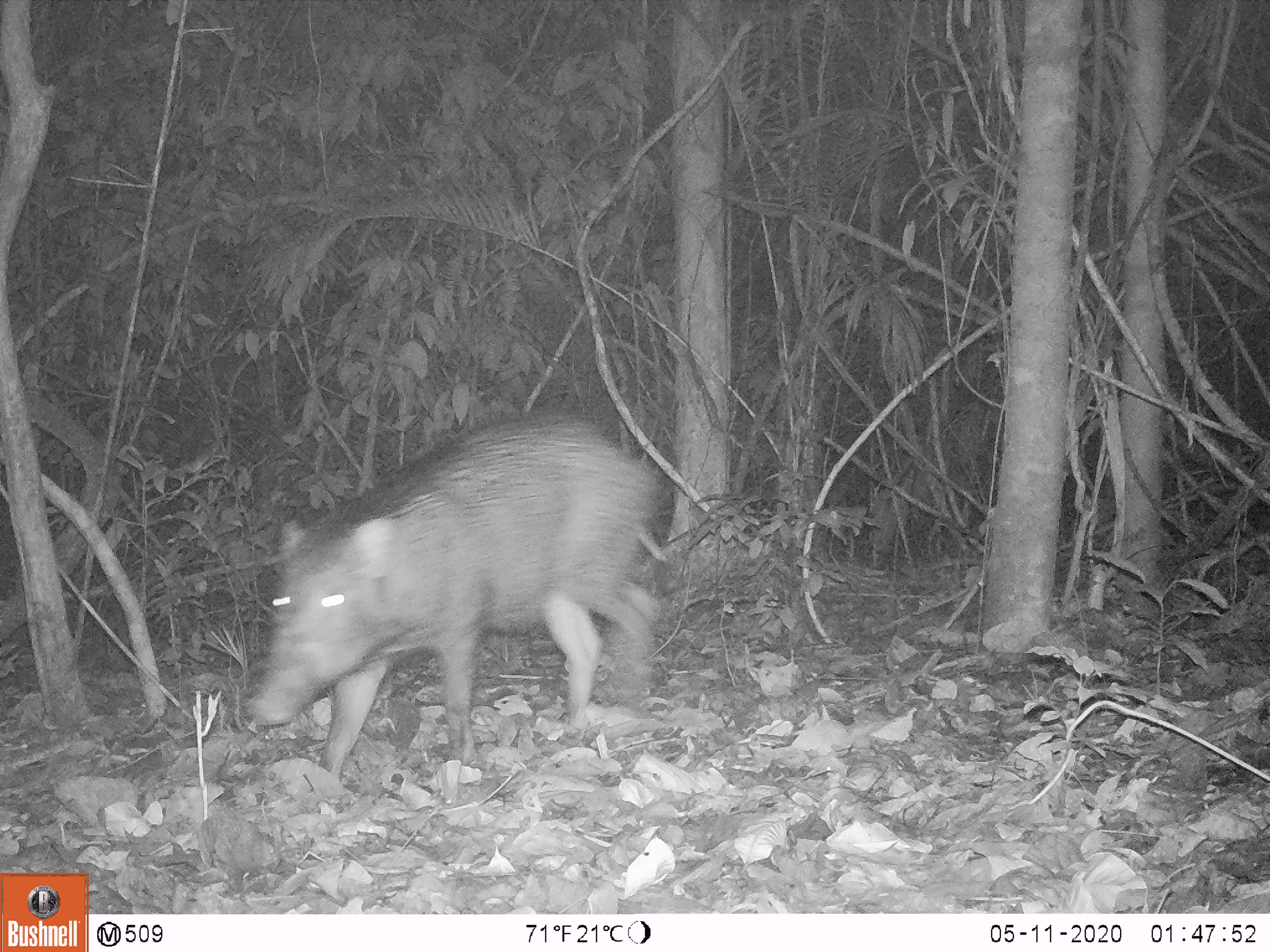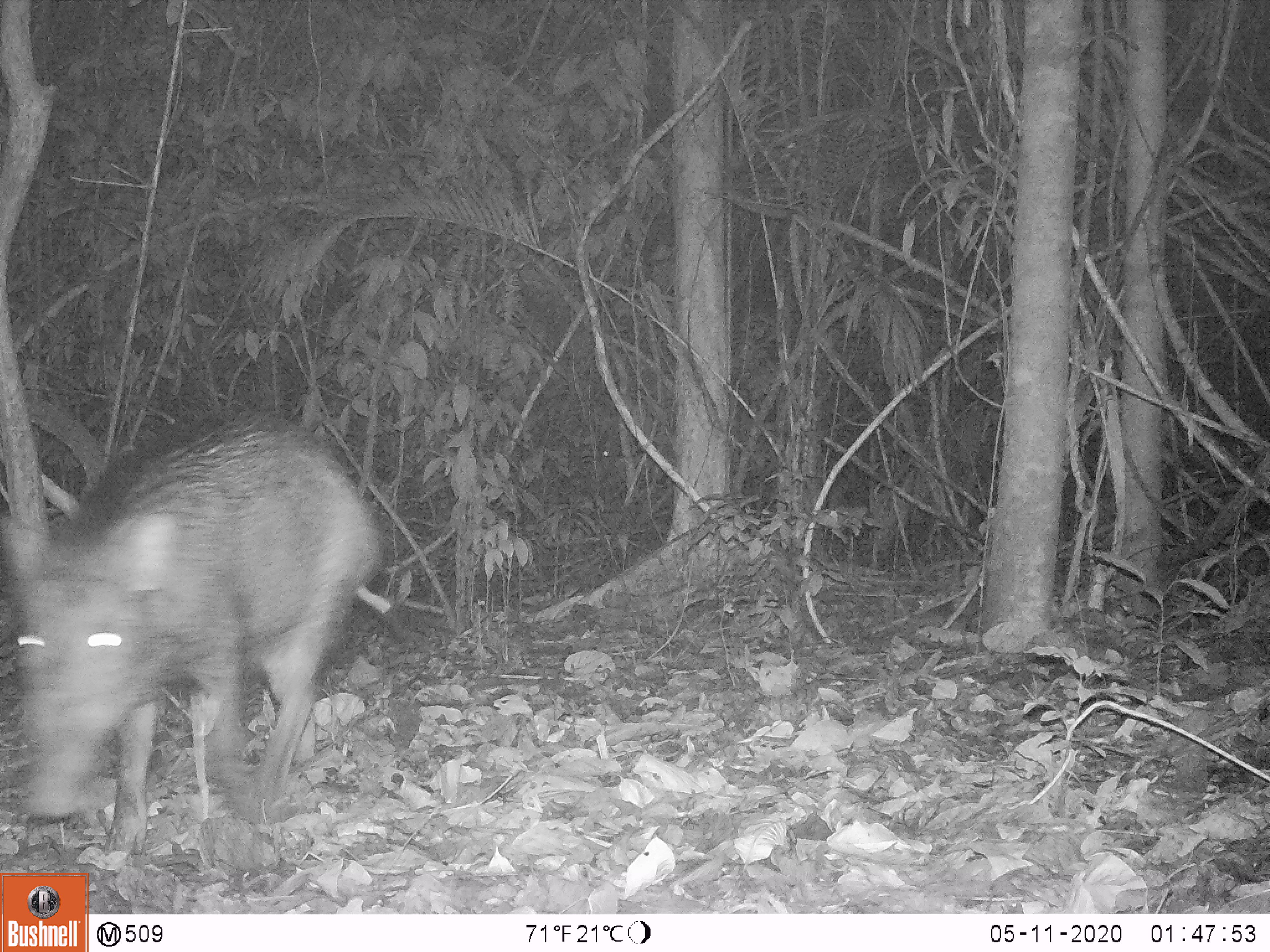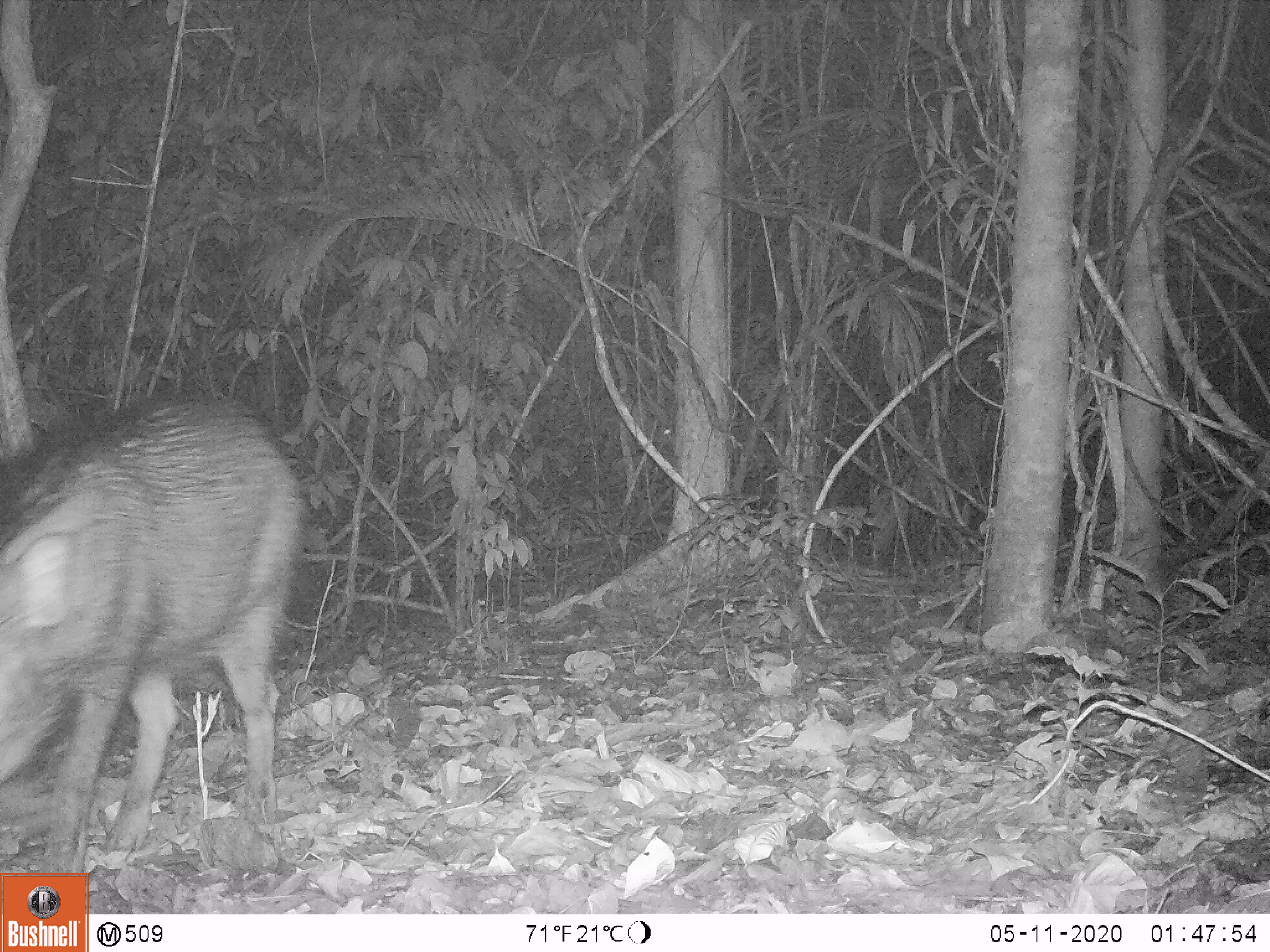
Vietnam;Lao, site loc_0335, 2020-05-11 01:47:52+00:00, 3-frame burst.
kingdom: Animalia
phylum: Chordata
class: Mammalia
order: Artiodactyla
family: Suidae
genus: Sus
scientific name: Sus scrofa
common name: eurasian wild pig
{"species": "eurasian wild pig (Sus scrofa)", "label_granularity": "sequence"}